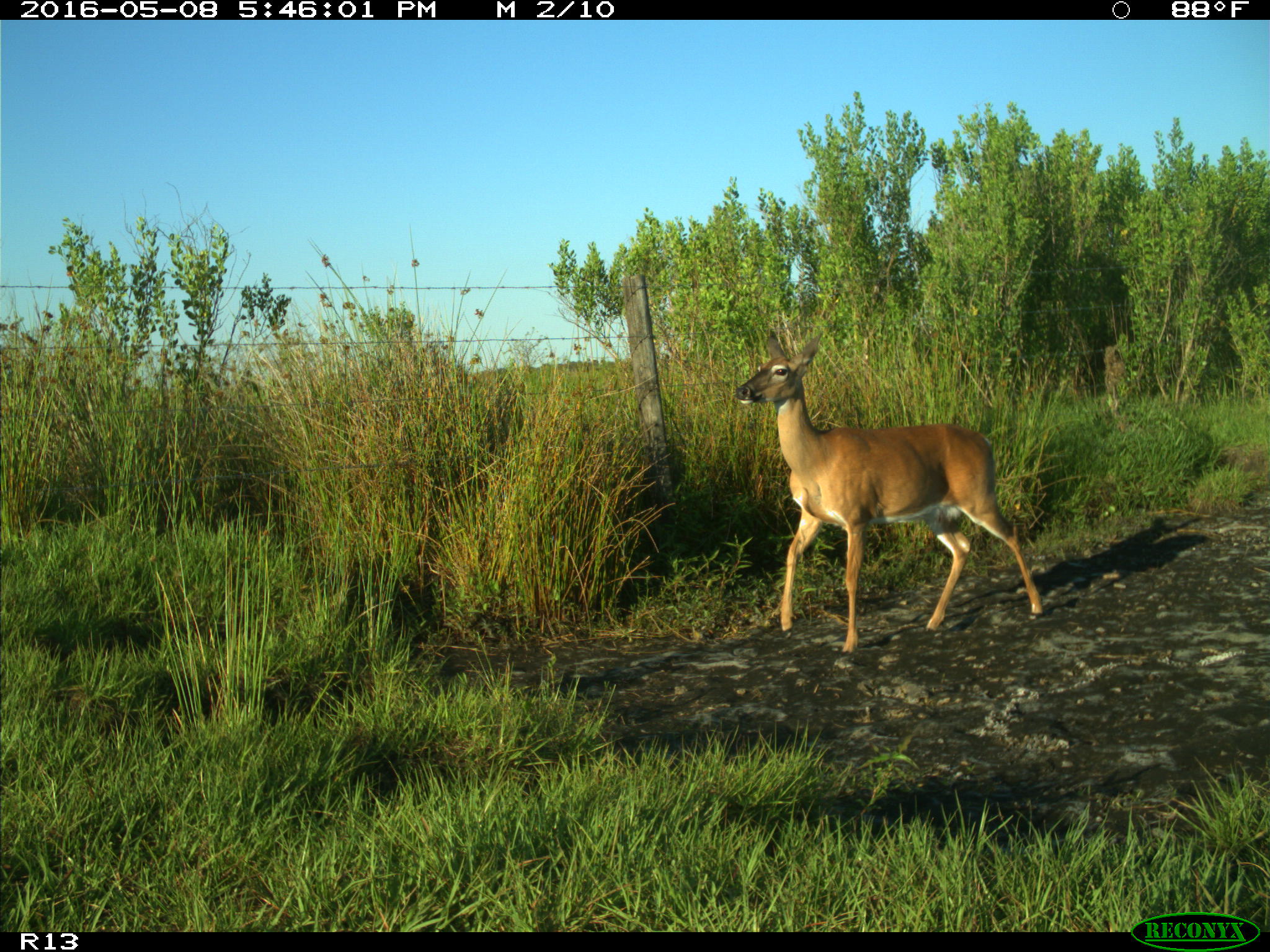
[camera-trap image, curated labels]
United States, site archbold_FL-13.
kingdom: Animalia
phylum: Chordata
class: Mammalia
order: Artiodactyla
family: Cervidae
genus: Odocoileus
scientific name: Odocoileus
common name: deer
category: unidentified deer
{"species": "unidentified deer (deer) (Odocoileus)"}